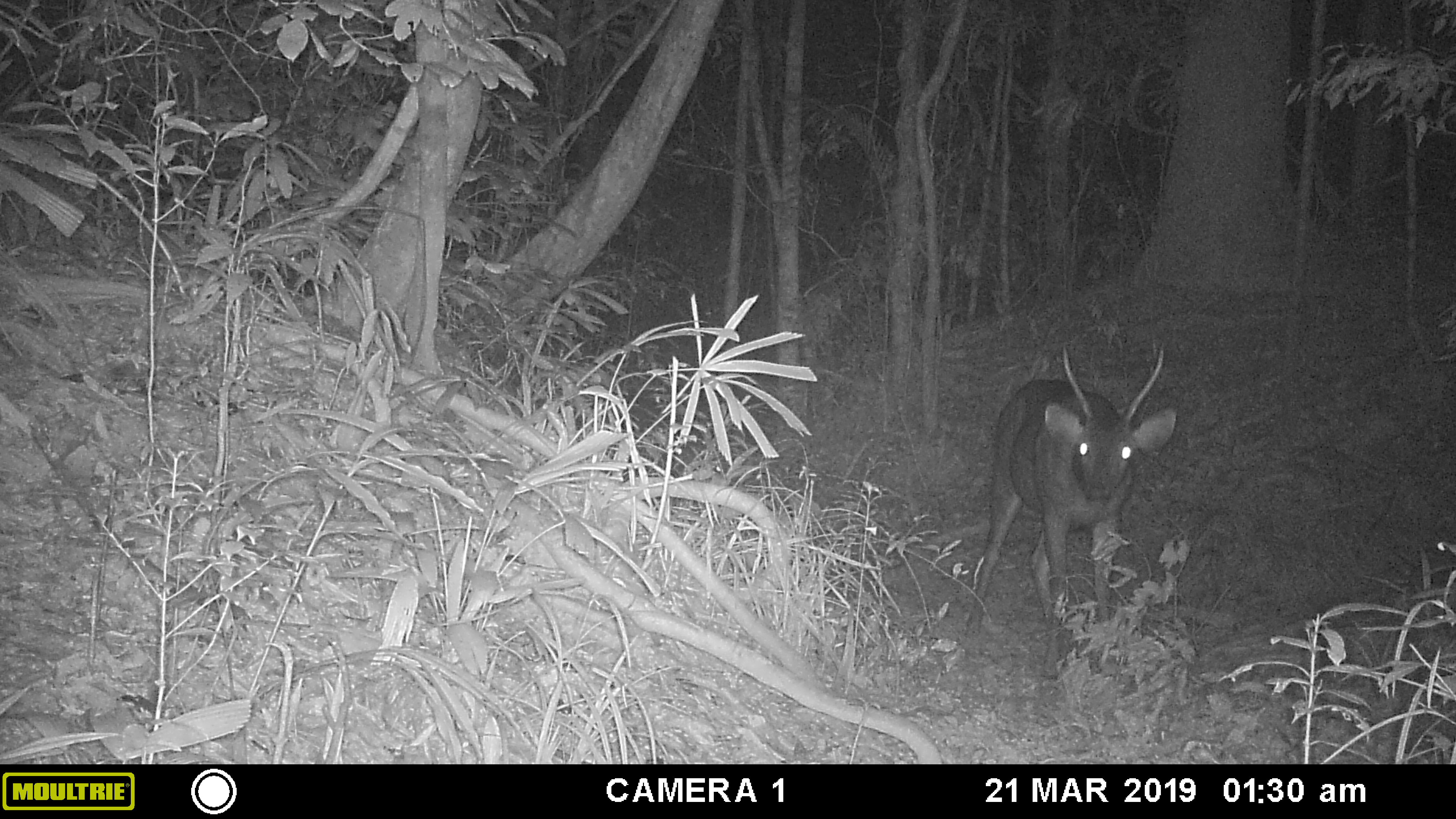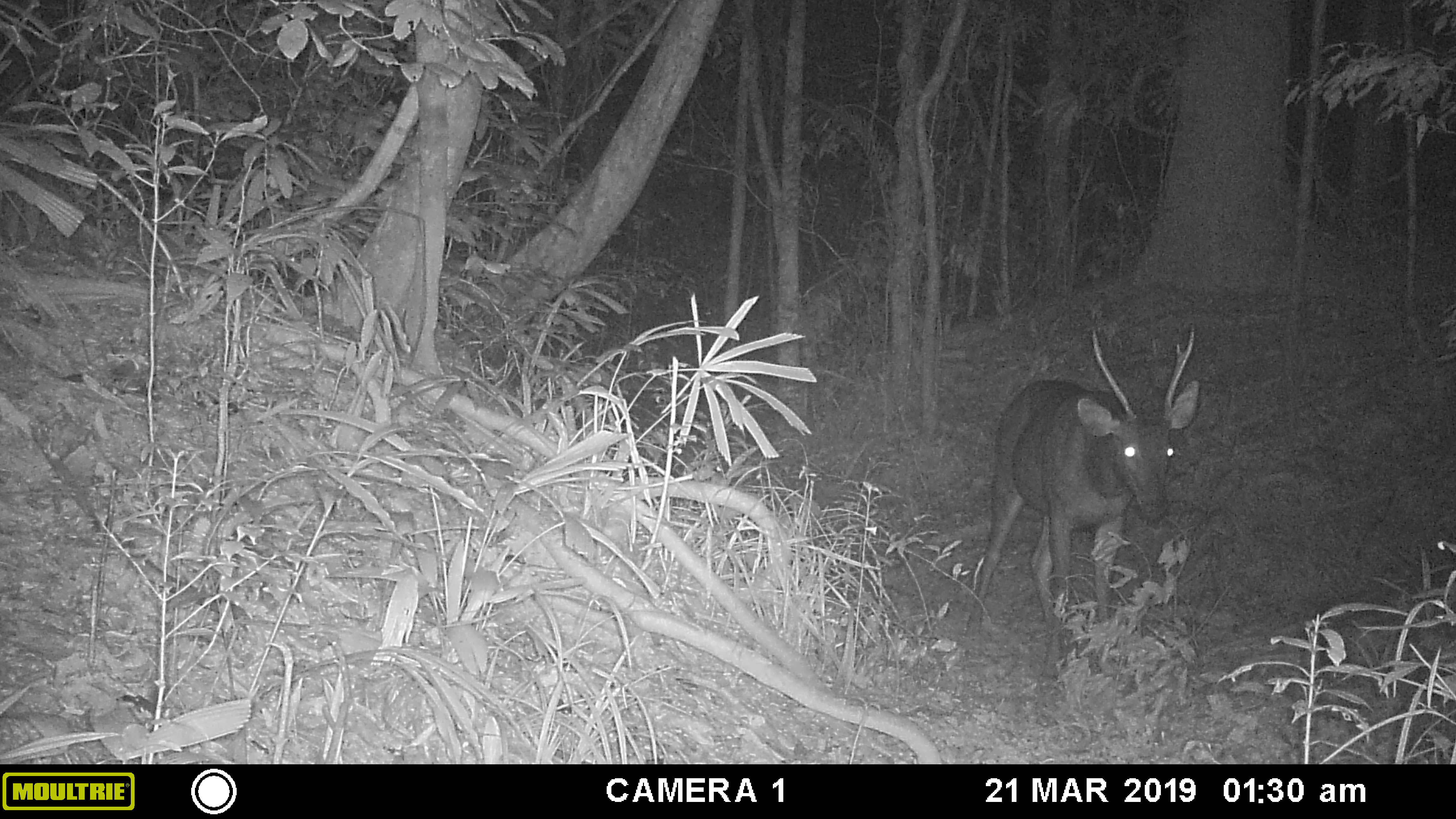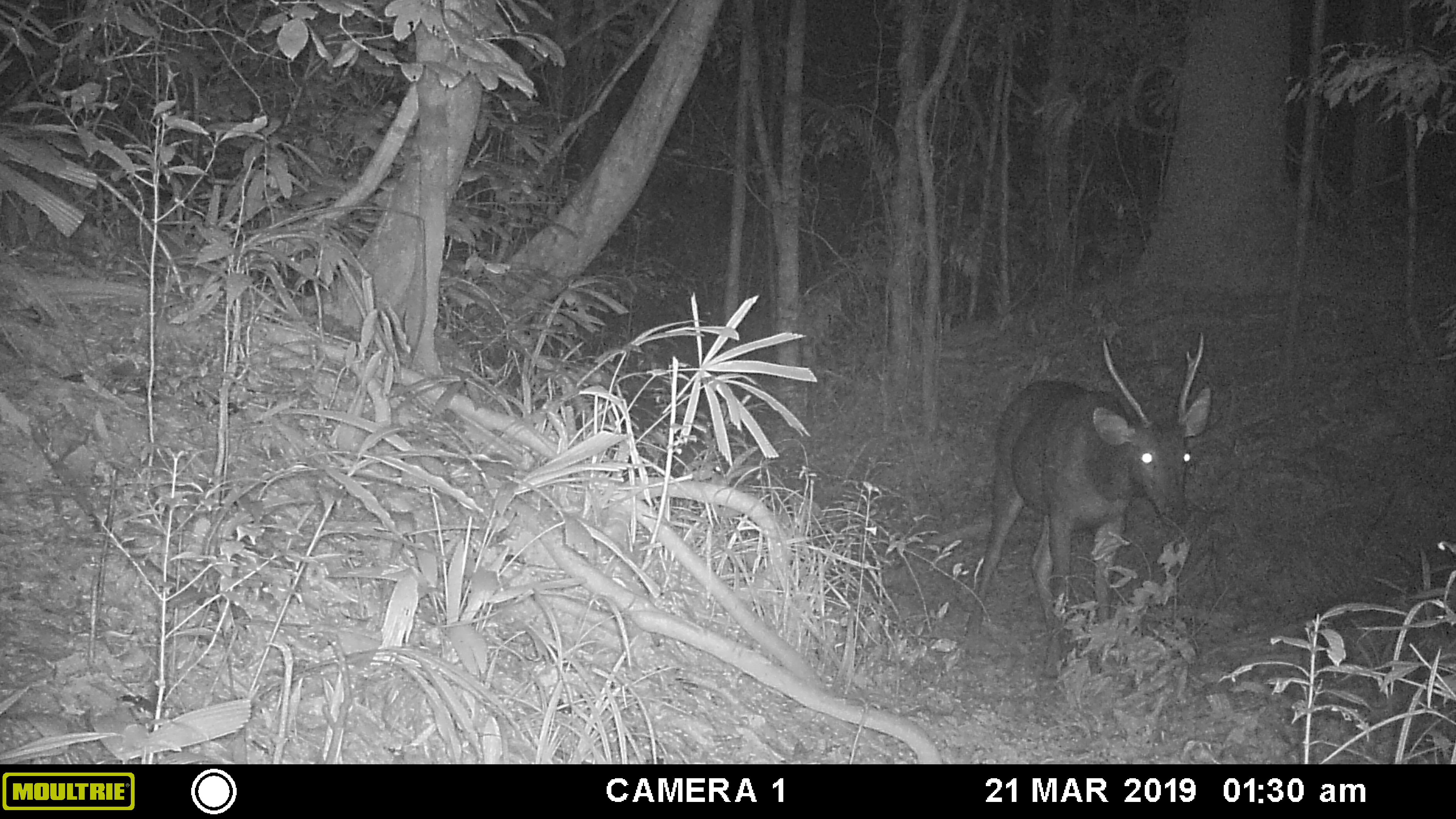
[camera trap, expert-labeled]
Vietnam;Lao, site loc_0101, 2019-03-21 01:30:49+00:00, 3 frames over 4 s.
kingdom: Animalia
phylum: Chordata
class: Mammalia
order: Artiodactyla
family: Cervidae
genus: Rusa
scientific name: Rusa unicolor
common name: sambar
Sambar (Rusa unicolor). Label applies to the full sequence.